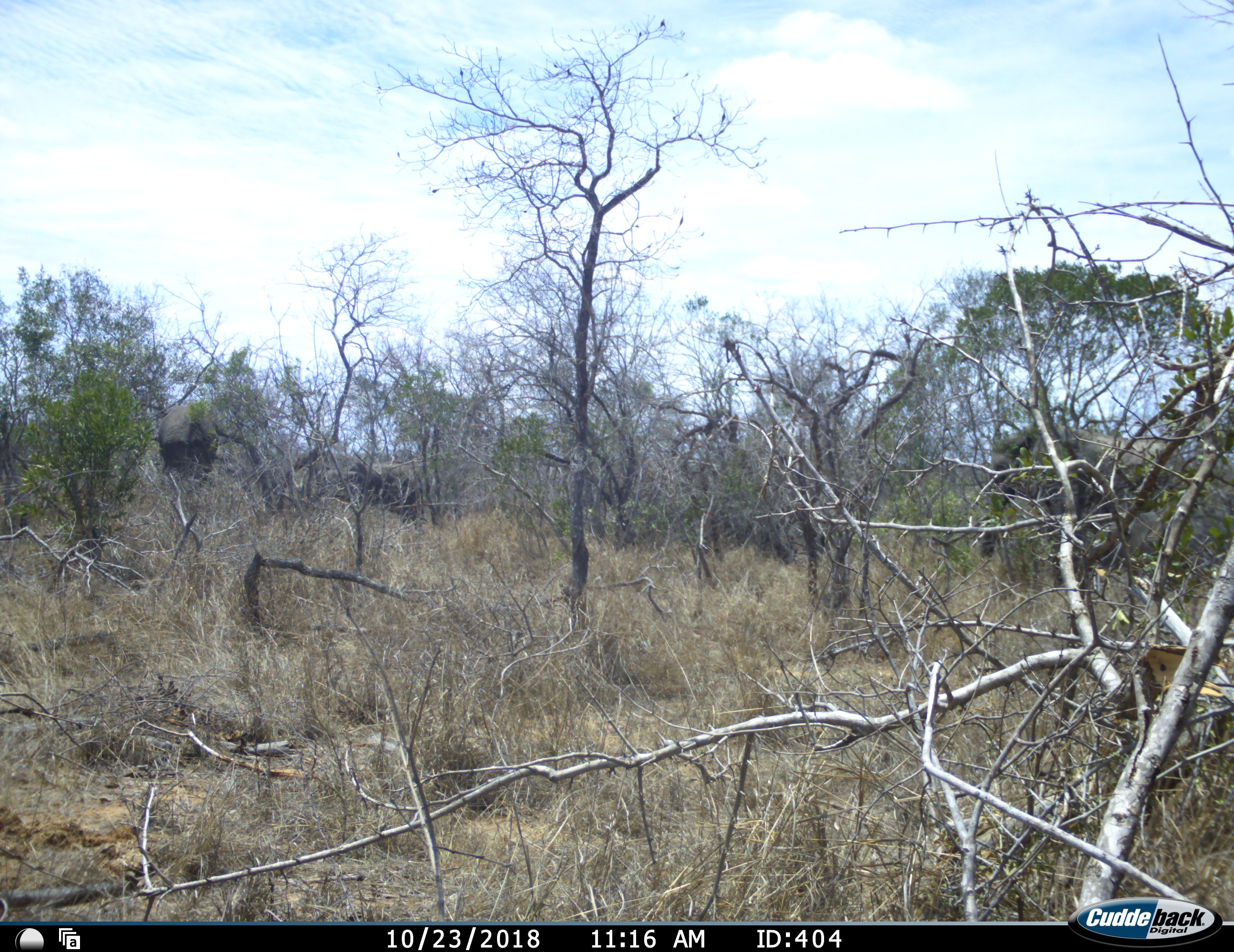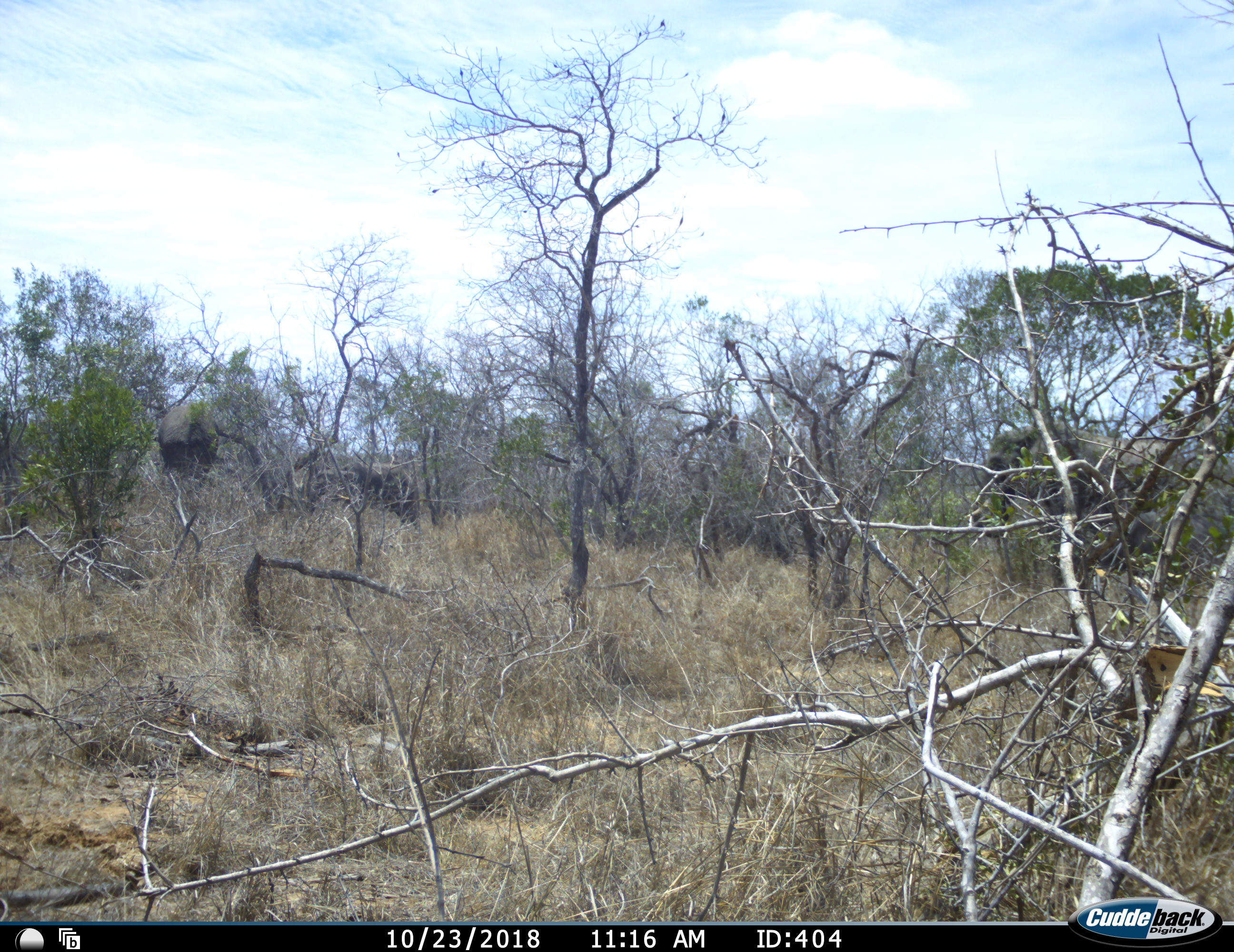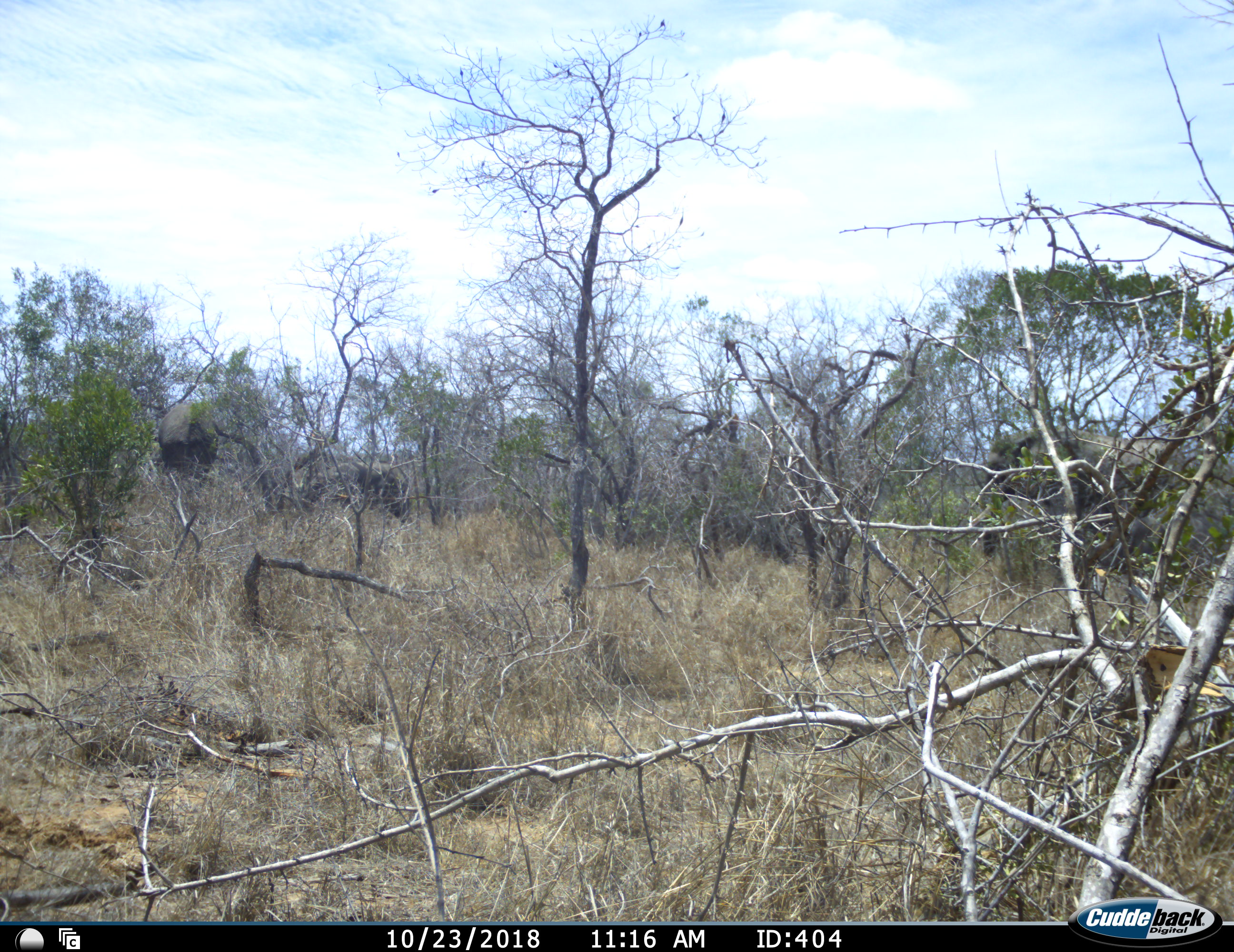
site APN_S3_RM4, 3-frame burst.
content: unidentified animal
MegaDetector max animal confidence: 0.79